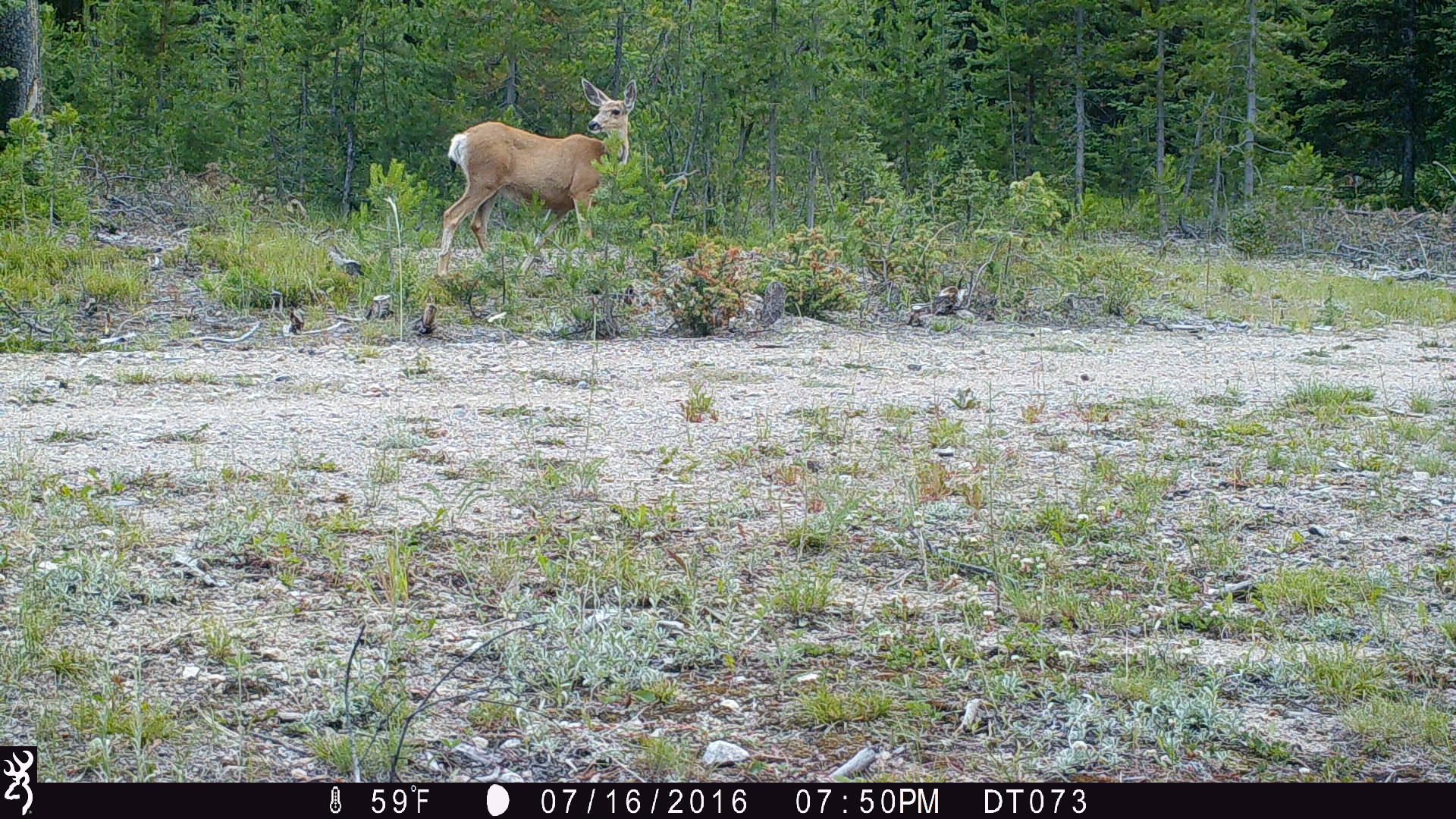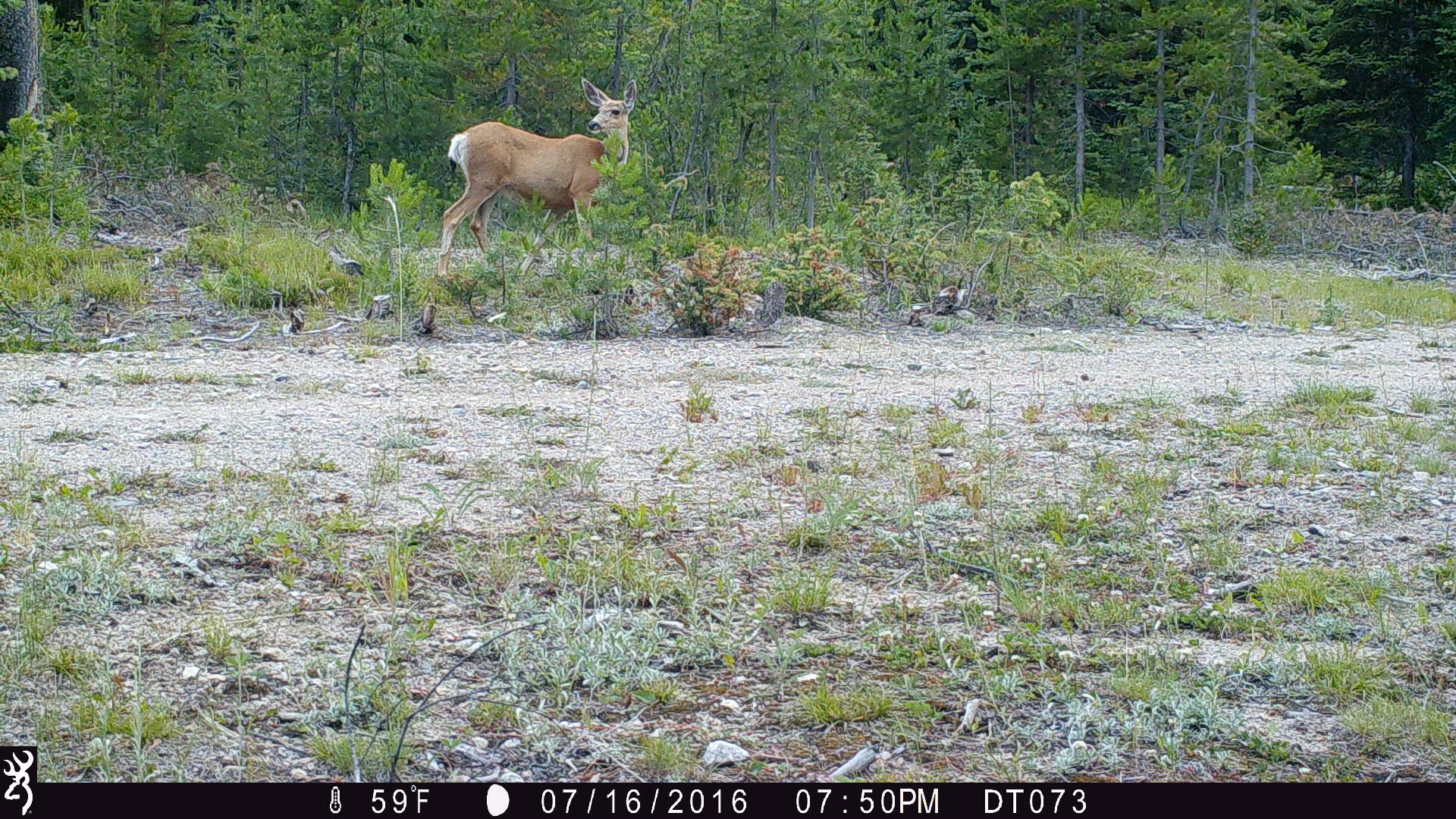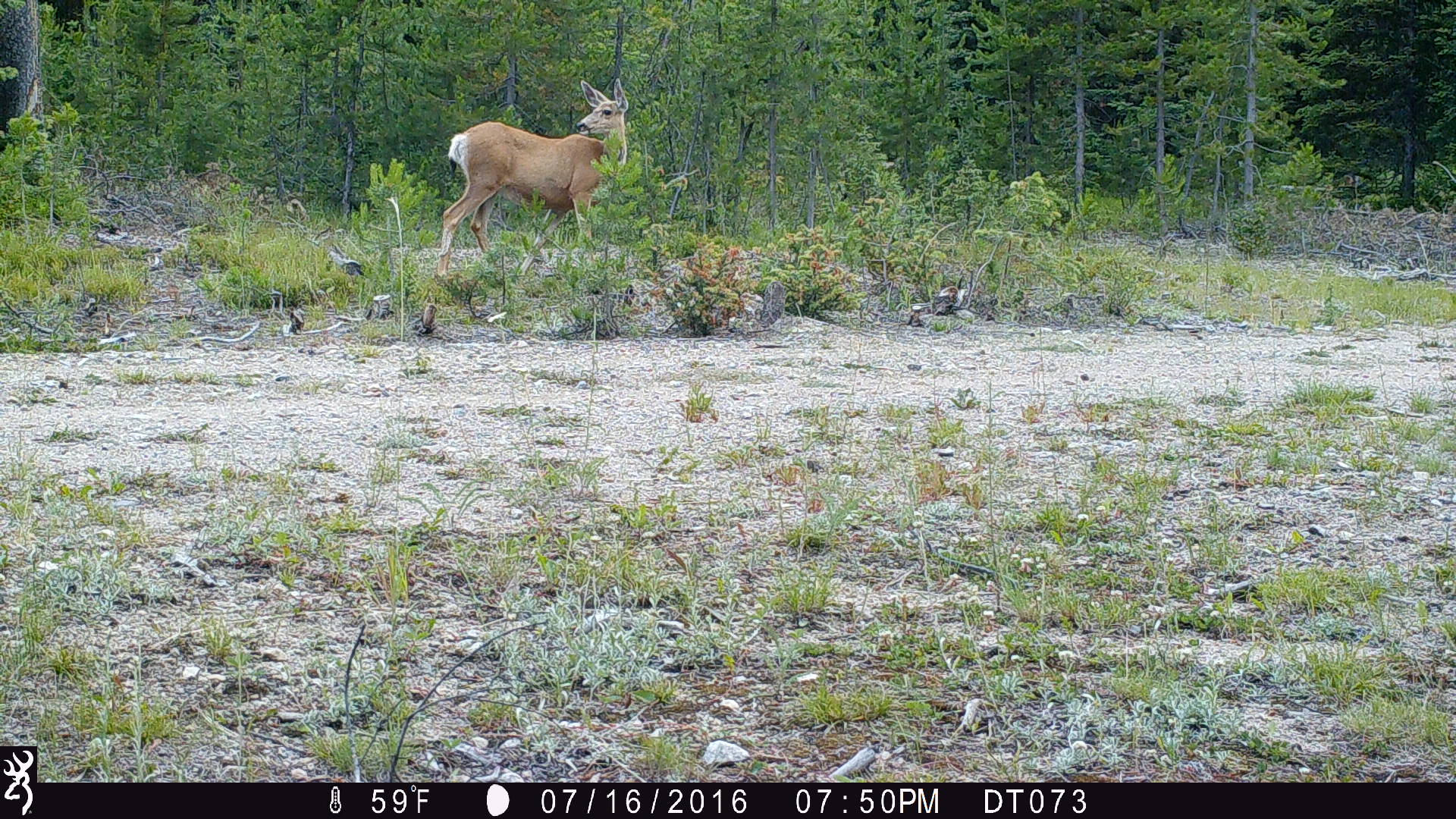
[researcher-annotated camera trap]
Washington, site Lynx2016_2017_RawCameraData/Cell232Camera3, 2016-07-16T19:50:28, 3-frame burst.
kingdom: Animalia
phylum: Chordata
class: Mammalia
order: Artiodactyla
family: Cervidae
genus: Odocoileus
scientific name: Odocoileus hemionus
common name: mule deer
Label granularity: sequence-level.